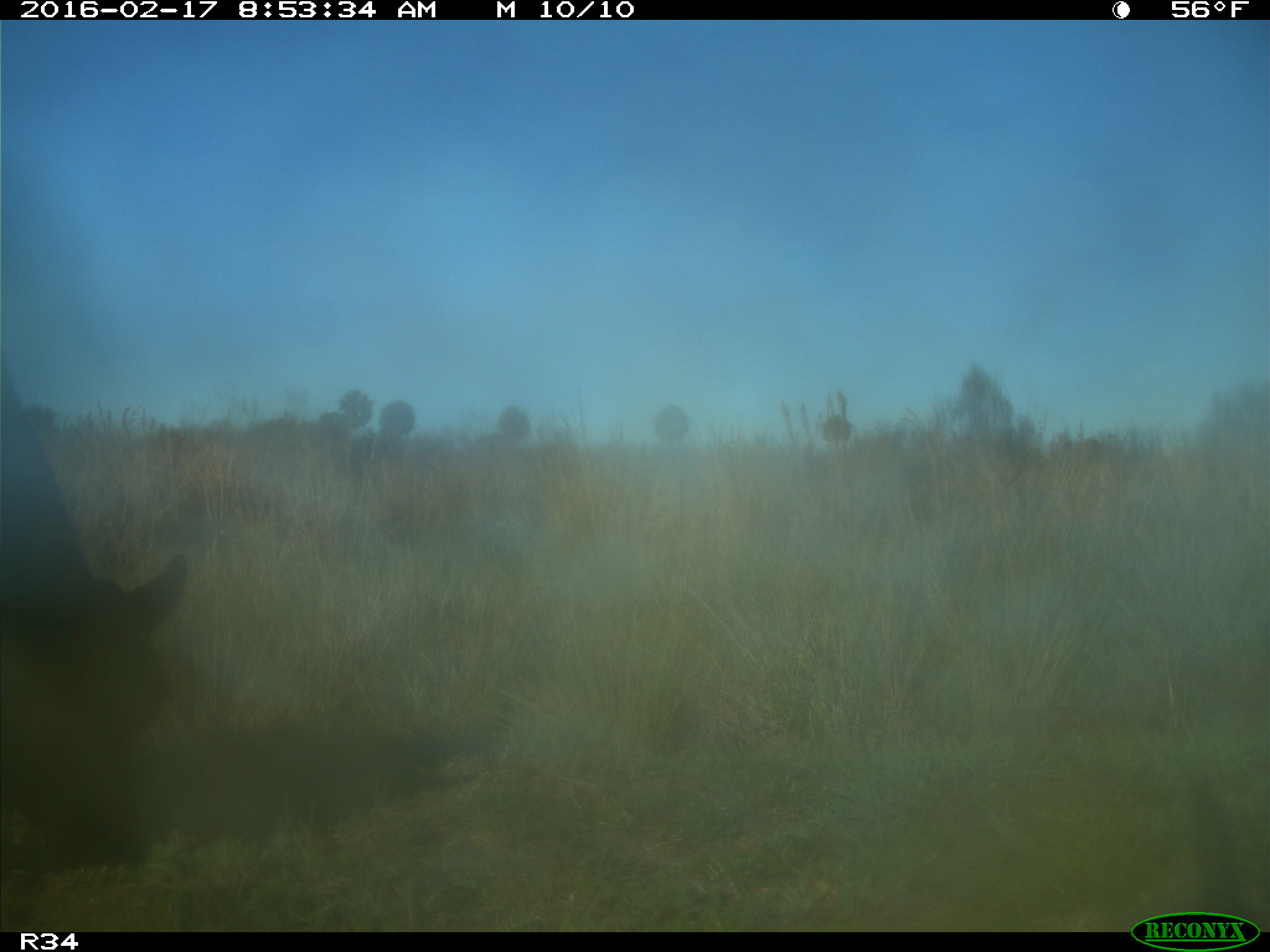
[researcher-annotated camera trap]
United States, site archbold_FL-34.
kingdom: Animalia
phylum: Chordata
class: Mammalia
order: Artiodactyla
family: Bovidae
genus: Bos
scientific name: Bos taurus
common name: domestic cow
Bos taurus (domestic cow).